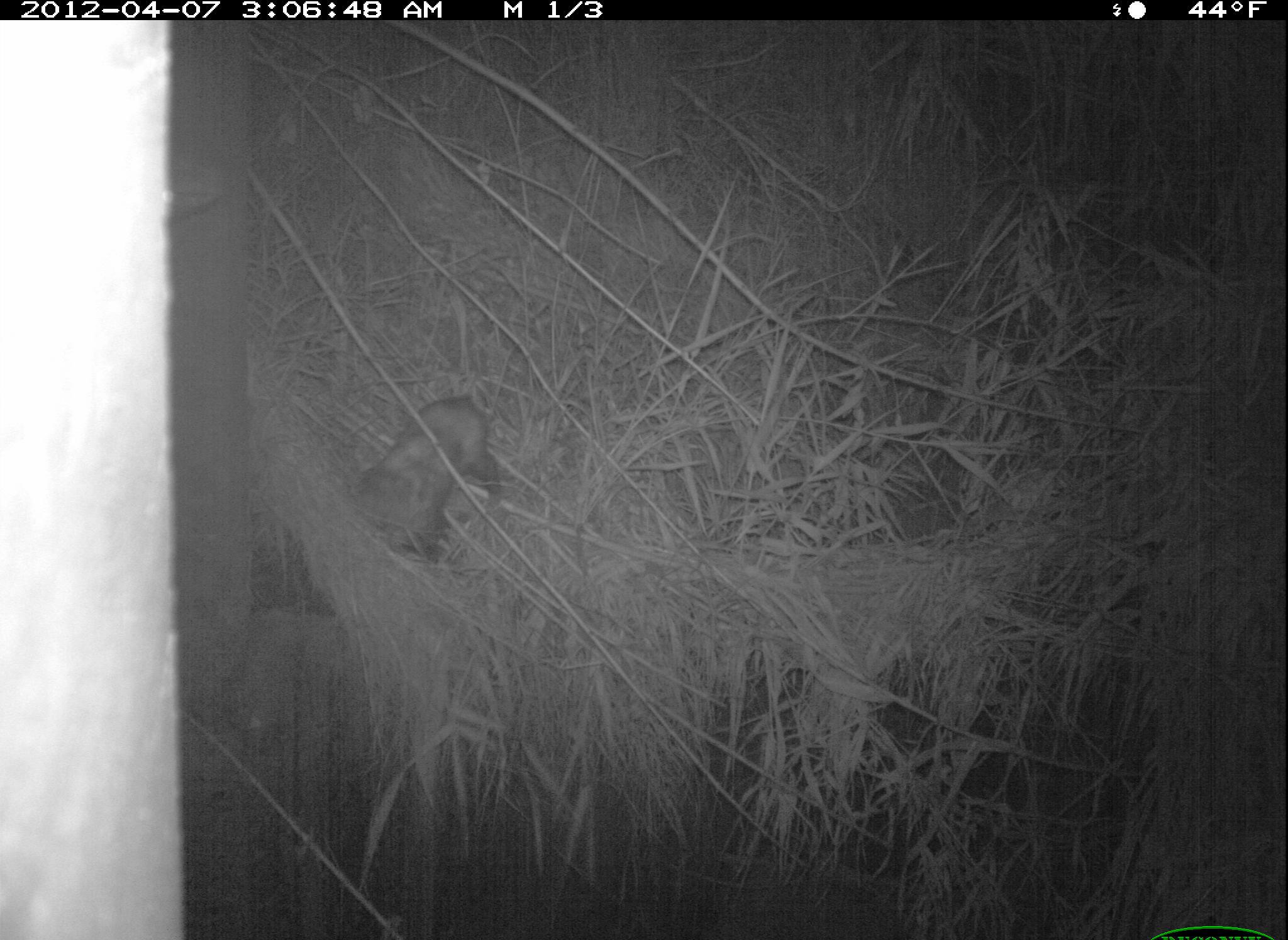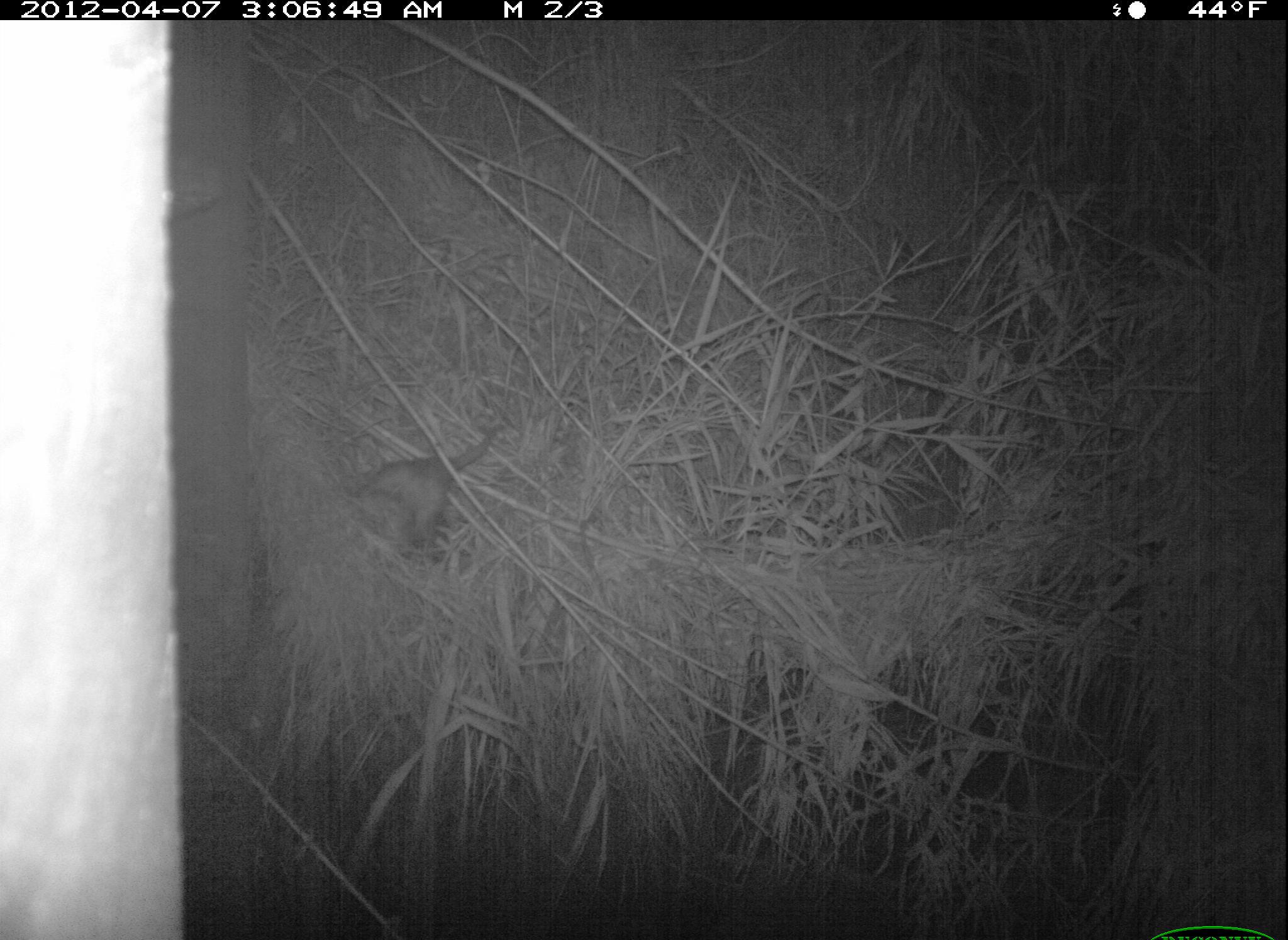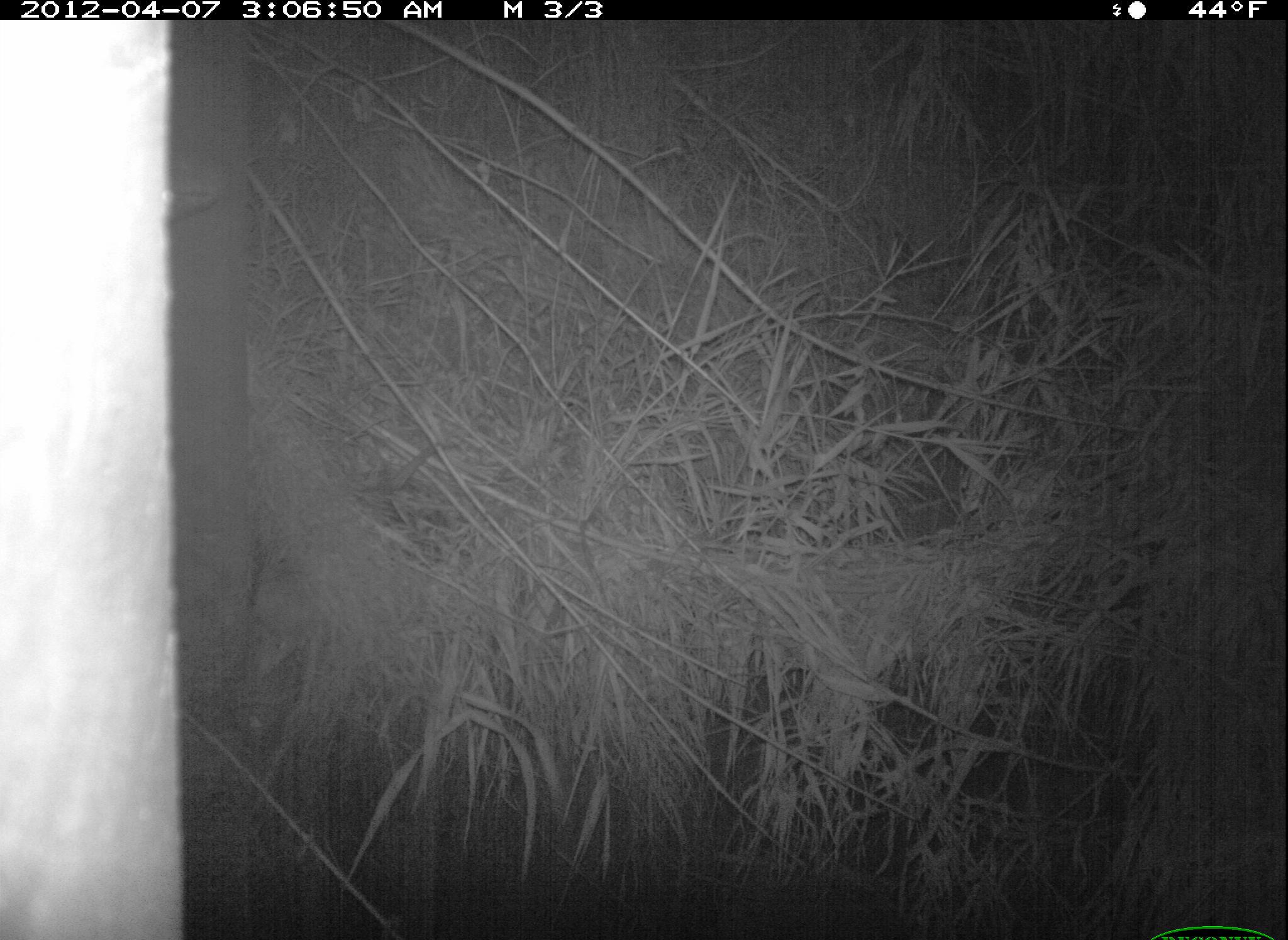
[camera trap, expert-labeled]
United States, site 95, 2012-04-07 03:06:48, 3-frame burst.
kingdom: Animalia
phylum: Chordata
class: Mammalia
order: Didelphimorphia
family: Didelphidae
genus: Didelphis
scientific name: Didelphis virginiana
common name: virginia opossum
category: opossum